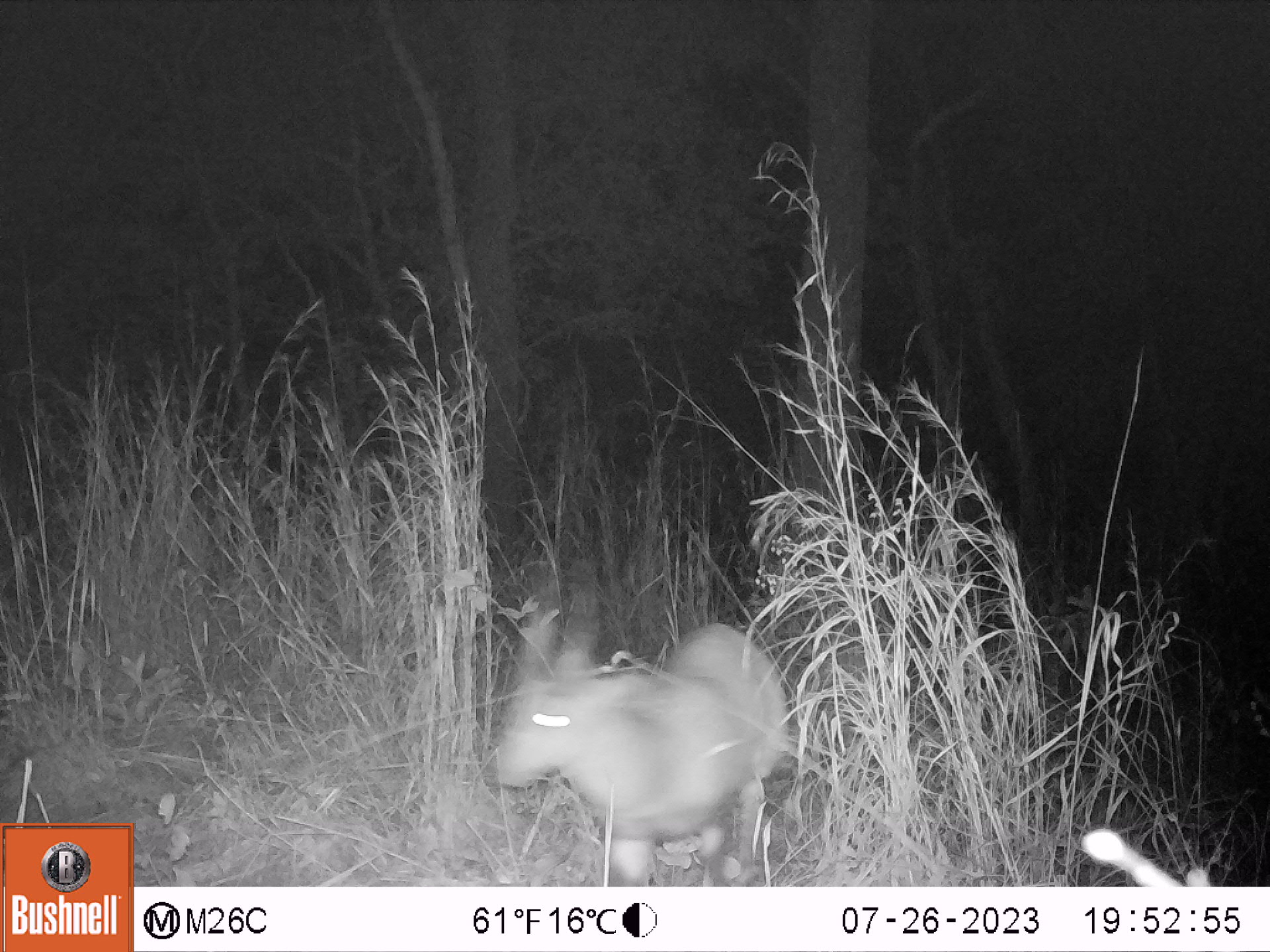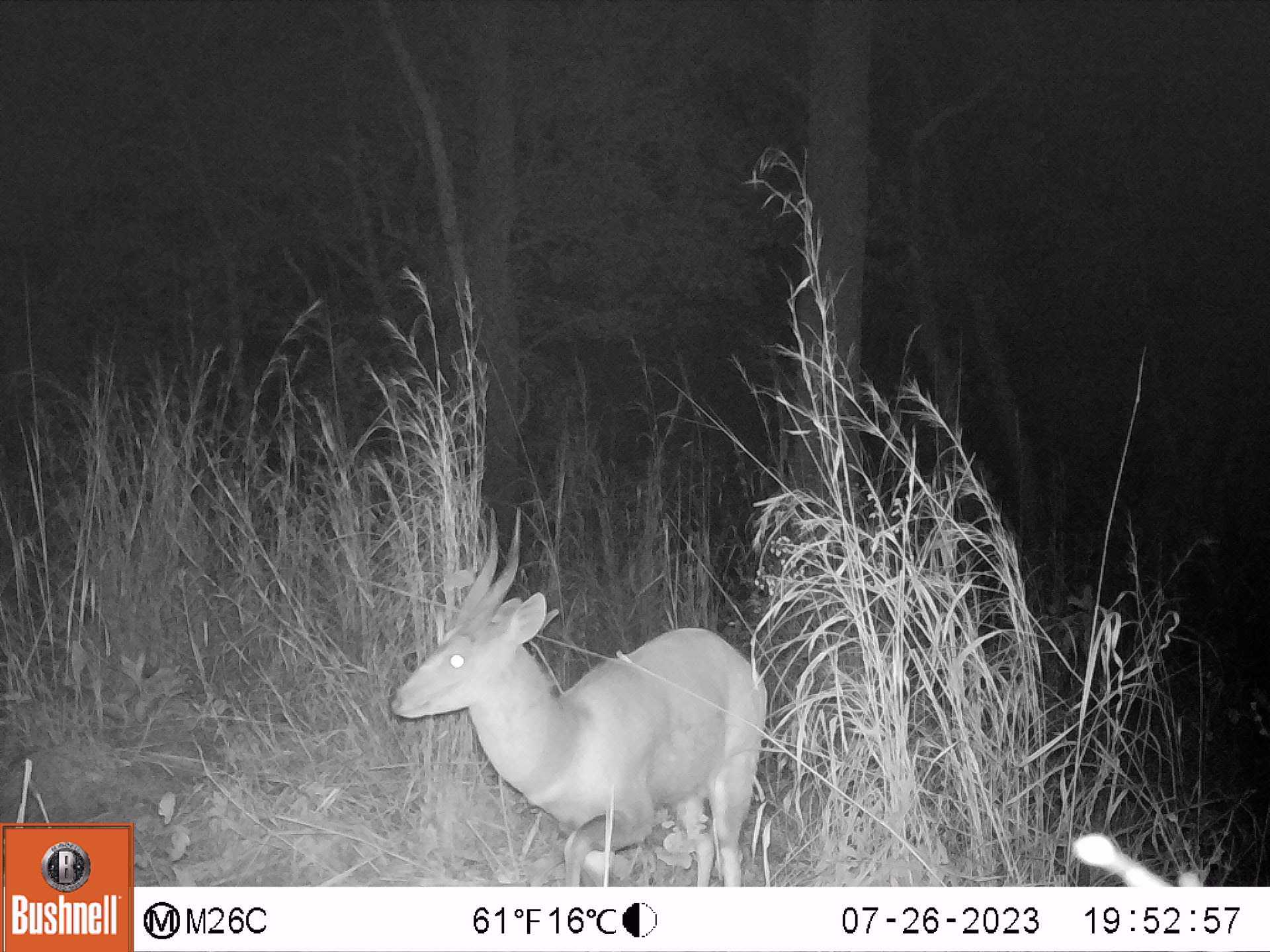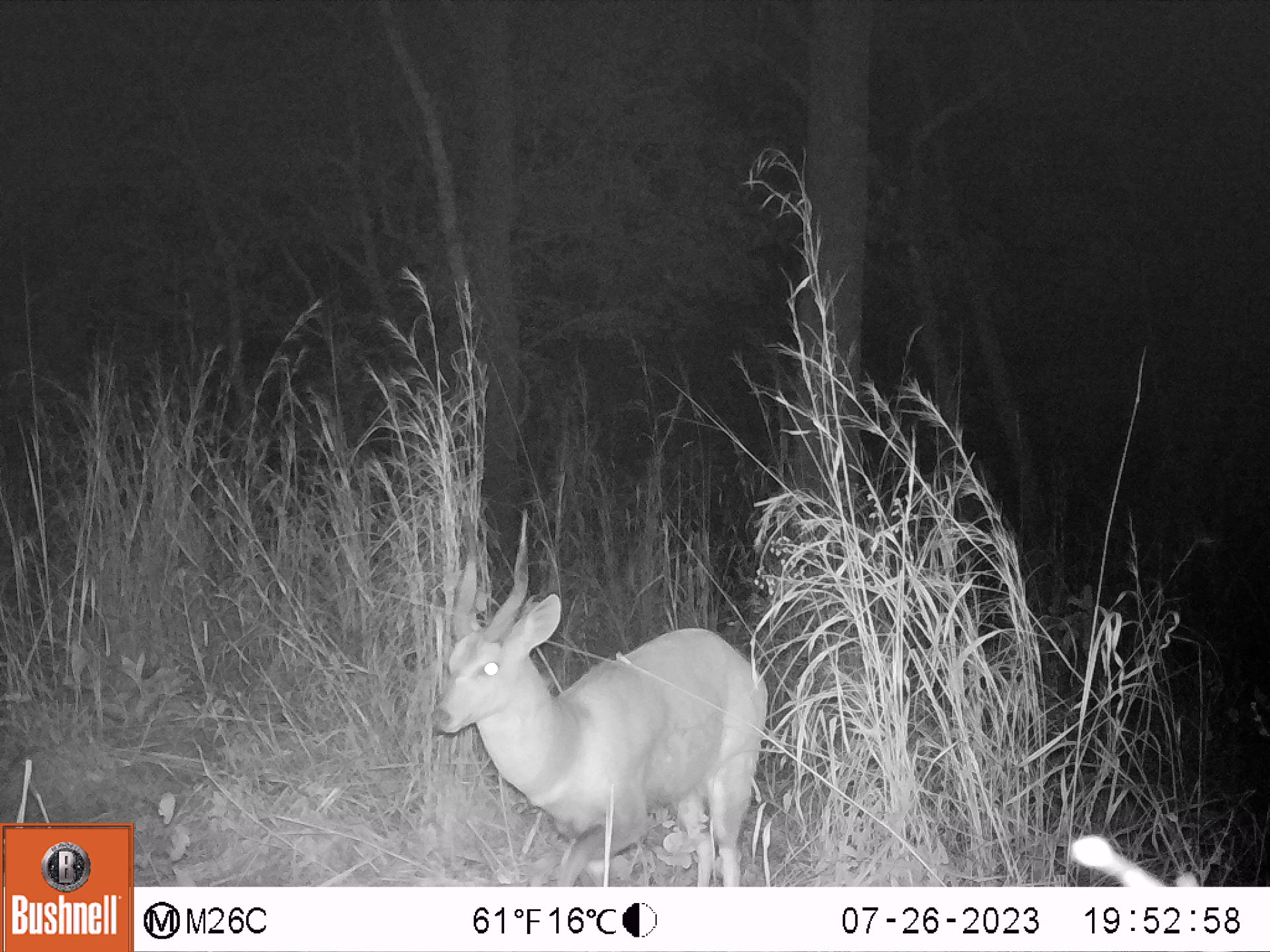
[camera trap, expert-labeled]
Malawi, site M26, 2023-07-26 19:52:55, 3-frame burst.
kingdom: Animalia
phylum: Chordata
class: Mammalia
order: Artiodactyla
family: Bovidae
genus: Tragelaphus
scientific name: Tragelaphus sylvaticus sylvaticus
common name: cape bushbuck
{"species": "cape bushbuck (Tragelaphus sylvaticus sylvaticus)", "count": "1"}